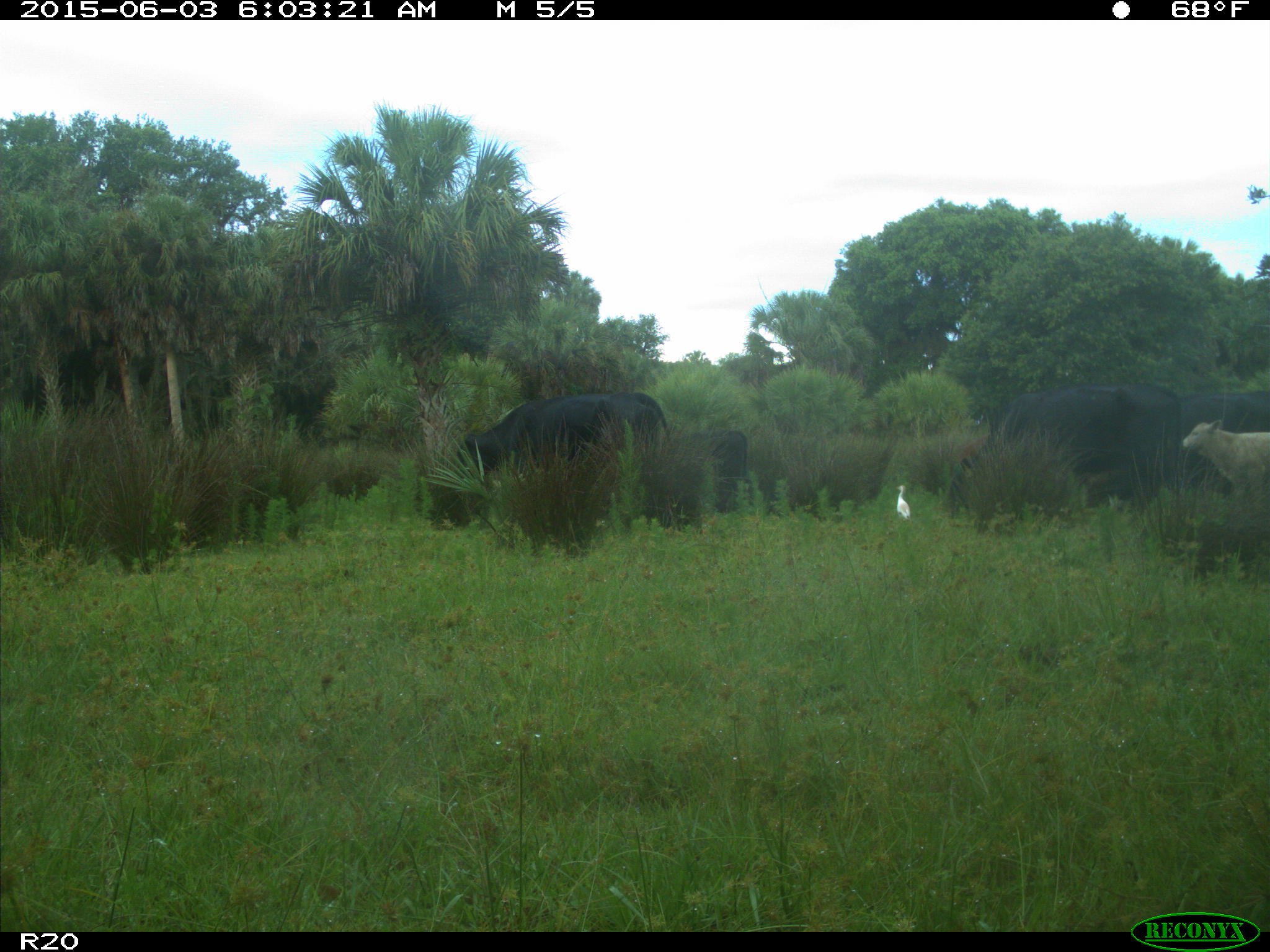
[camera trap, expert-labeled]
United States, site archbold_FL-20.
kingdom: Animalia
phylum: Chordata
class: Mammalia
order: Artiodactyla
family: Bovidae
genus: Bos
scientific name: Bos taurus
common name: domestic cow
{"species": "Bos taurus (domestic cow)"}